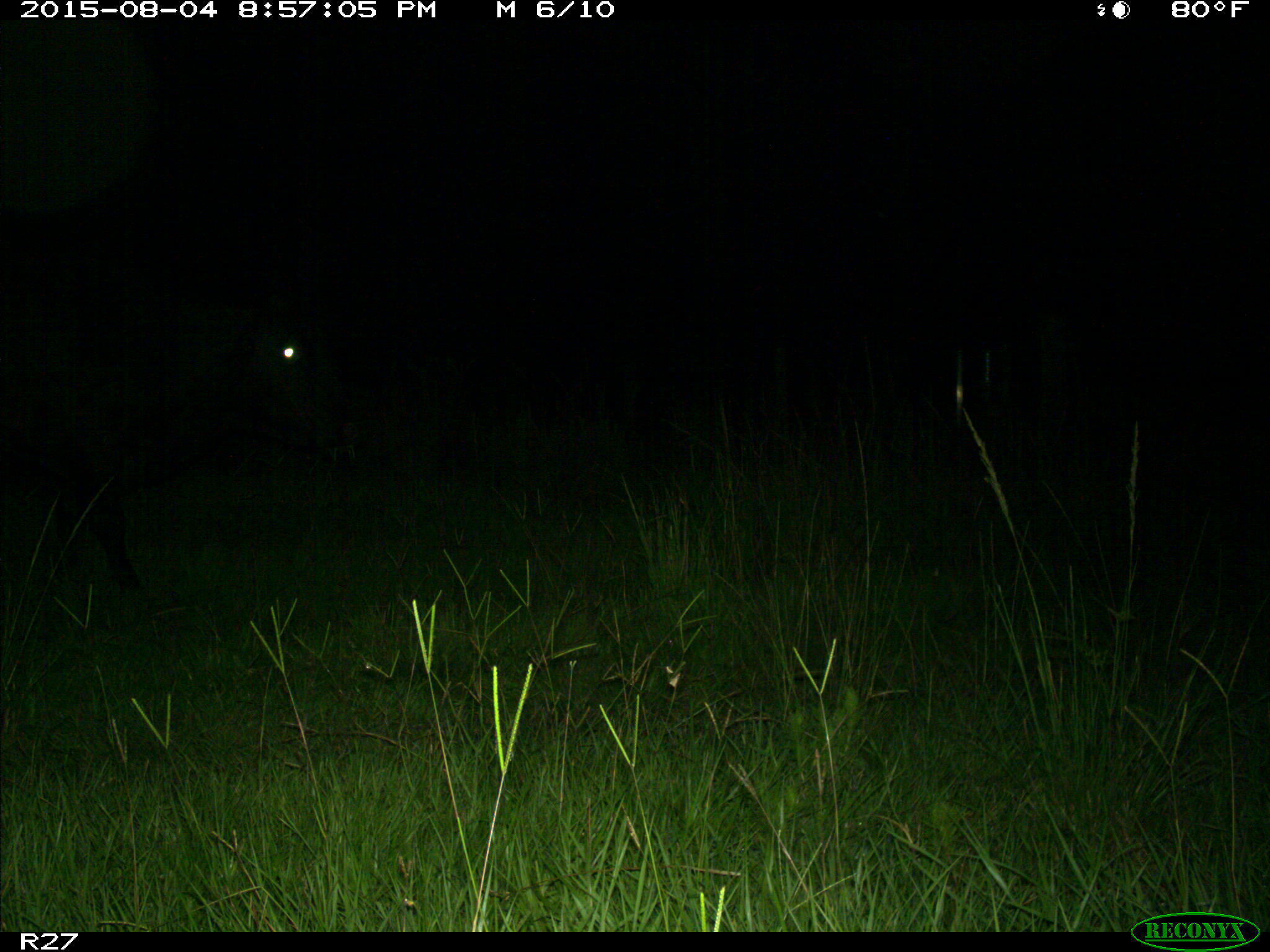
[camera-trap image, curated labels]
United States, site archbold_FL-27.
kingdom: Animalia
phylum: Chordata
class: Mammalia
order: Artiodactyla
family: Bovidae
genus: Bos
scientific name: Bos taurus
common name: domestic cow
Bos taurus (domestic cow).